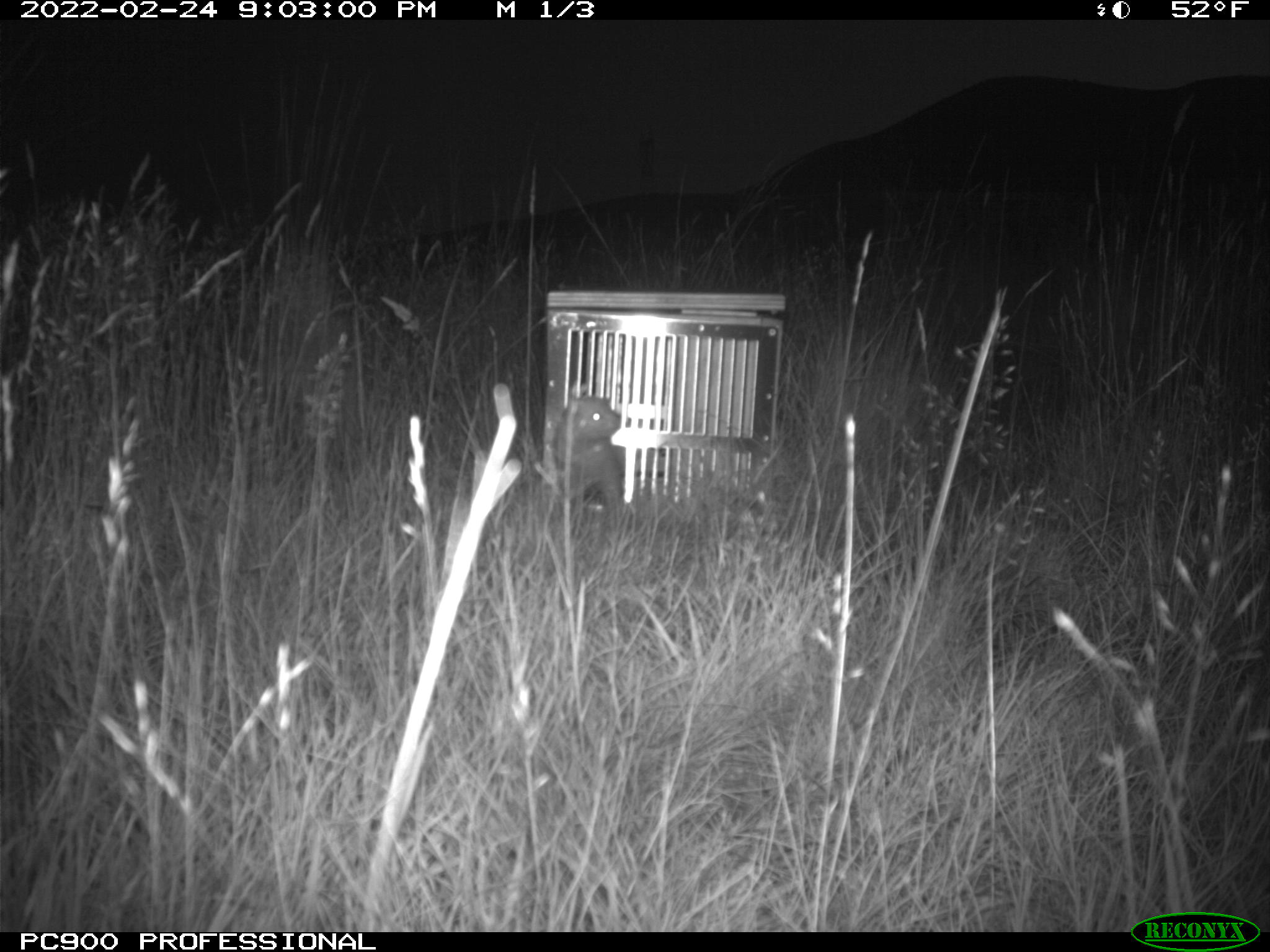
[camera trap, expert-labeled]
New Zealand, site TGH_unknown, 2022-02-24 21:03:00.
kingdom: Animalia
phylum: Chordata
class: Mammalia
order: Carnivora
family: Mustelidae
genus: Mustela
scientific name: Mustela furo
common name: ferret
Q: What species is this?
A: Ferret (Mustela furo).